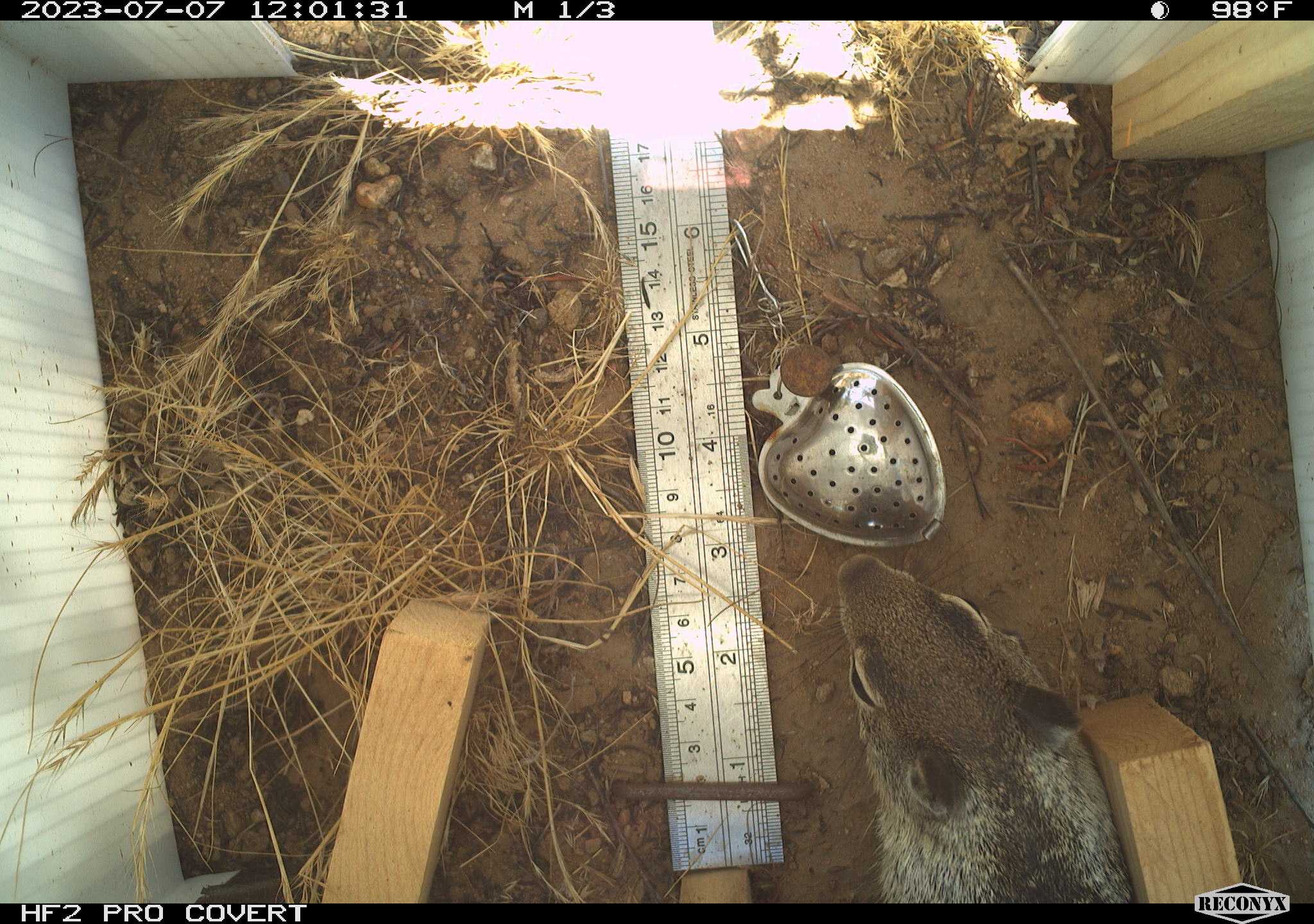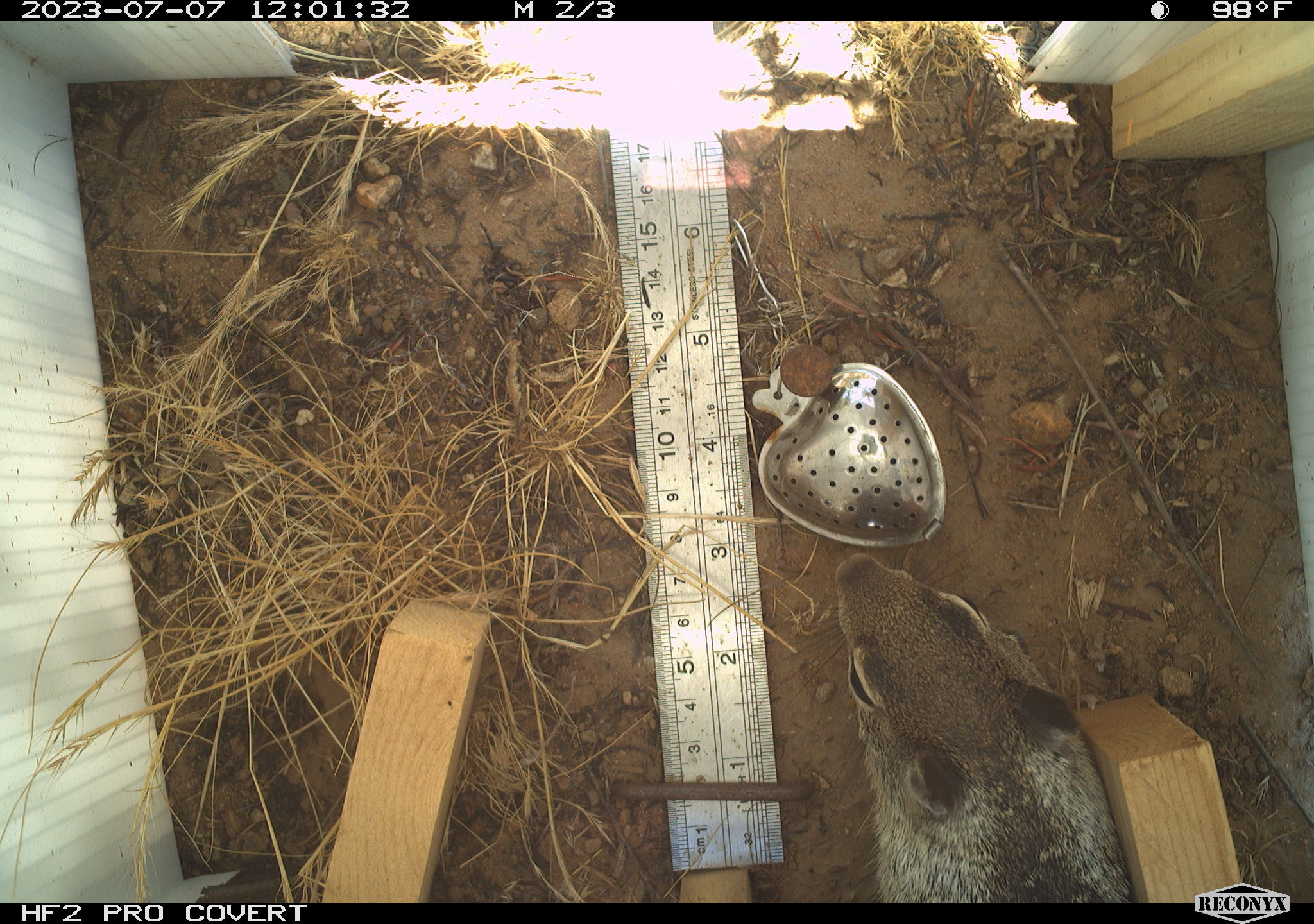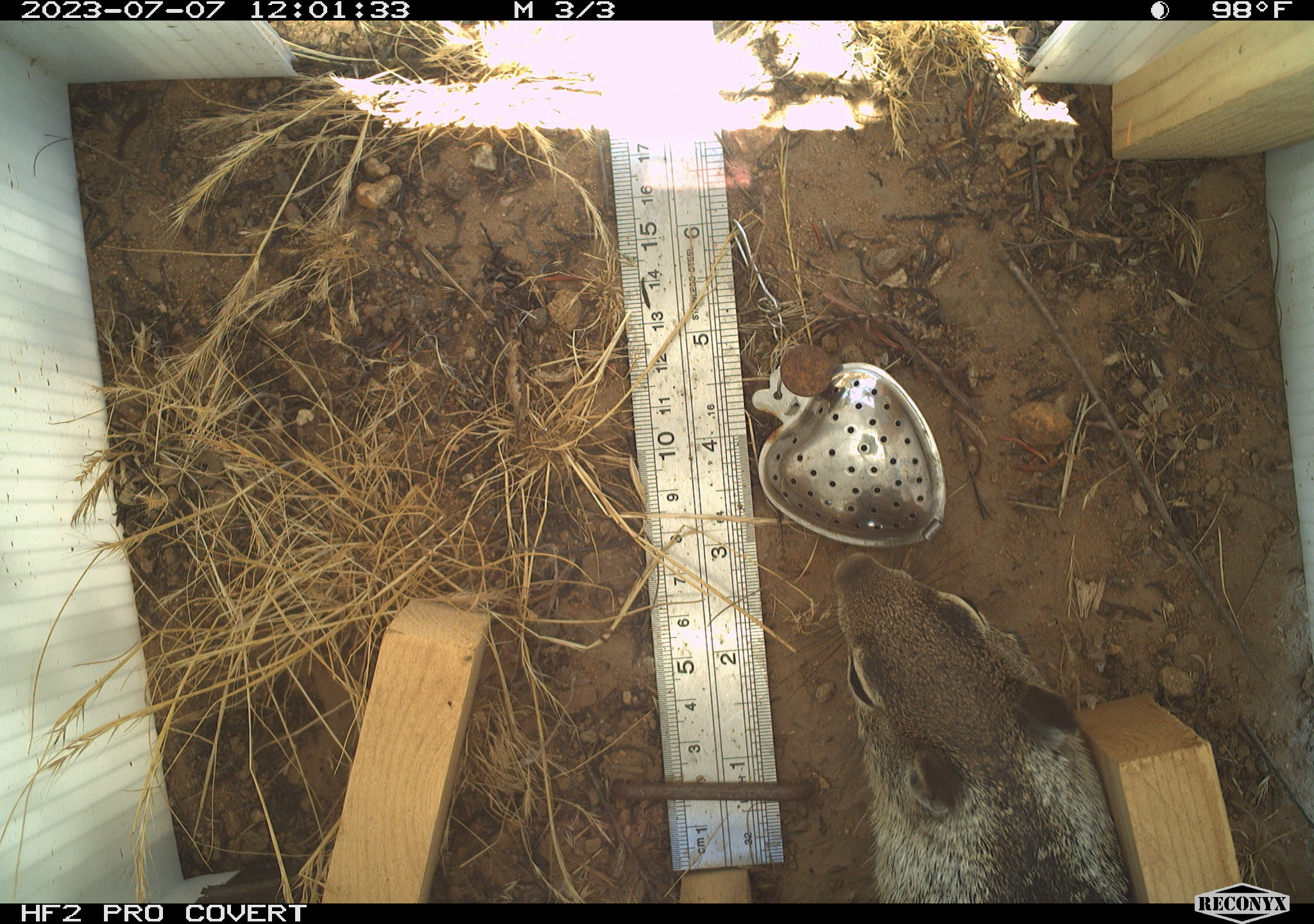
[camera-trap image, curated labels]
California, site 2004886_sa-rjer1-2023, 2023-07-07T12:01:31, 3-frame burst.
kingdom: Animalia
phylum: Chordata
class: Mammalia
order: Rodentia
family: Sciuridae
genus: Otospermophilus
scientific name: Otospermophilus beecheyi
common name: california ground squirrel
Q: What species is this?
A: California ground squirrel (Otospermophilus beecheyi).